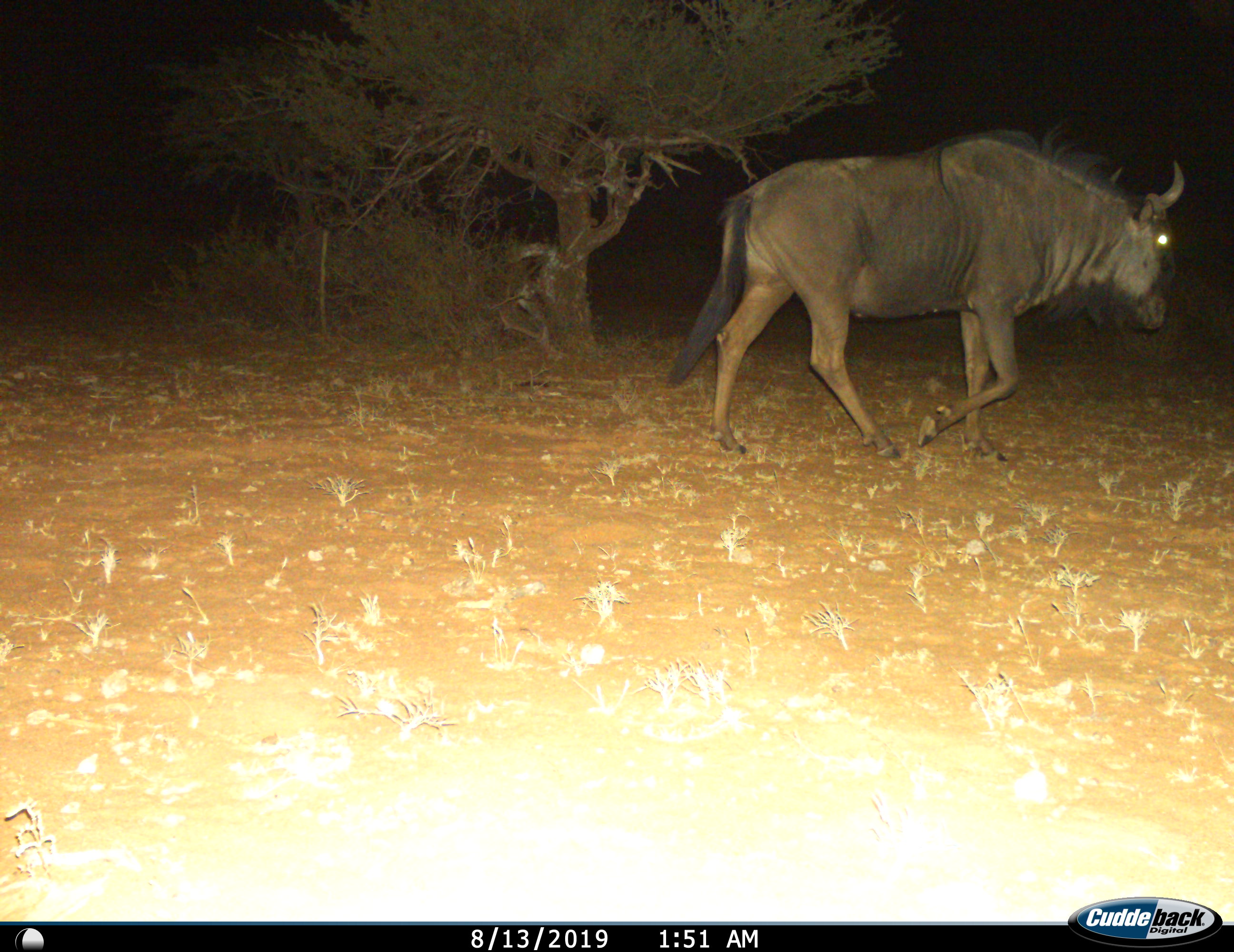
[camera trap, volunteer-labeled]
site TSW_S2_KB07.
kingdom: Animalia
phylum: Chordata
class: Mammalia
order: Artiodactyla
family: Bovidae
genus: Connochaetes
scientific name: Connochaetes taurinus taurinus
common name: blue wildebeest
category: wildebeestblue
Wildebeestblue (blue wildebeest) (Connochaetes taurinus taurinus), count 1. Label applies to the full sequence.